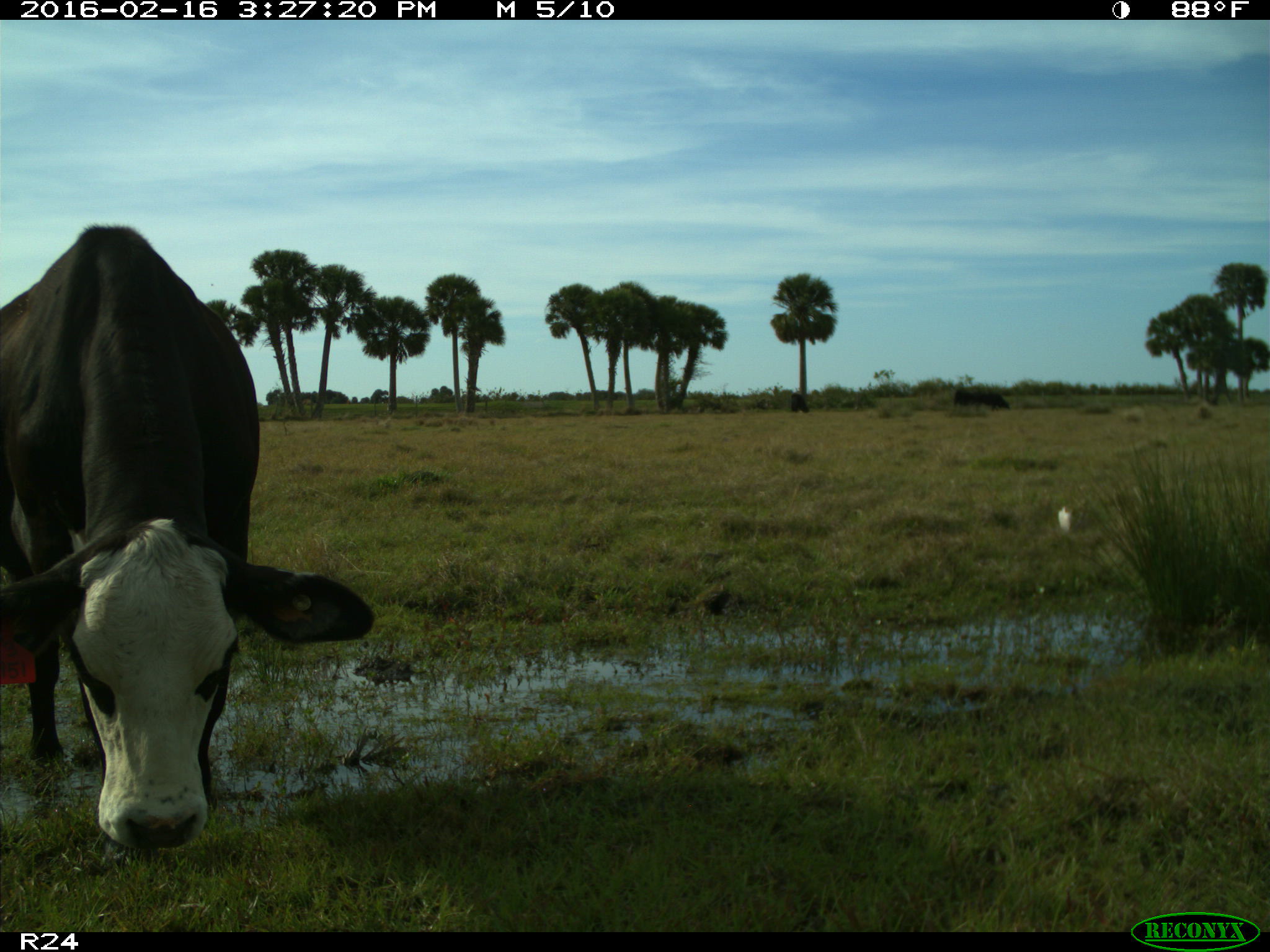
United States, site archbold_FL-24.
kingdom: Animalia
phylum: Chordata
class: Mammalia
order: Artiodactyla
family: Bovidae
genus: Bos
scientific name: Bos taurus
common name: domestic cow